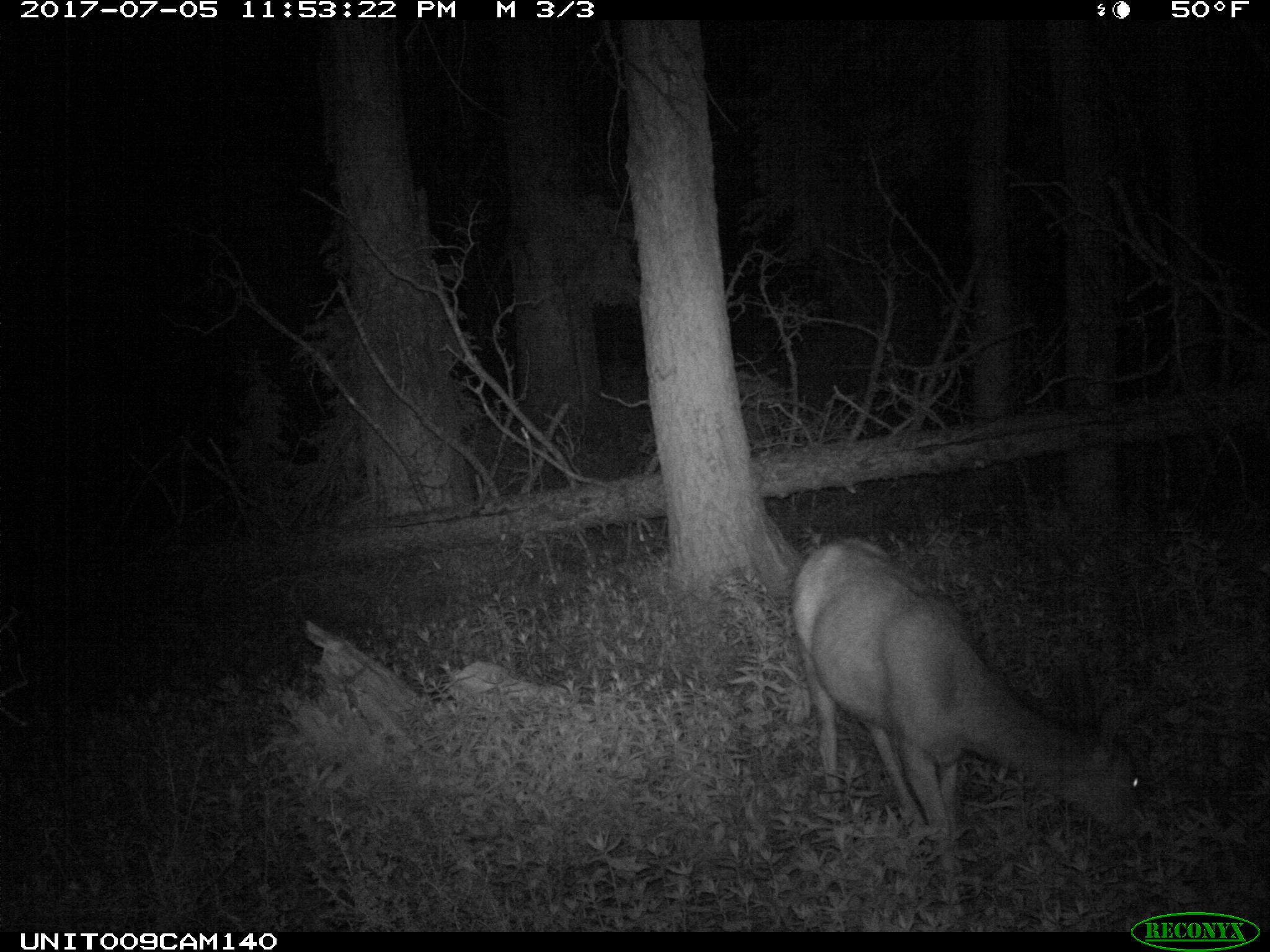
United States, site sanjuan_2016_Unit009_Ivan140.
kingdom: Animalia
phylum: Chordata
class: Mammalia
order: Artiodactyla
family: Cervidae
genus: Odocoileus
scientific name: Odocoileus hemionus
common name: mule deer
Odocoileus hemionus (mule deer).